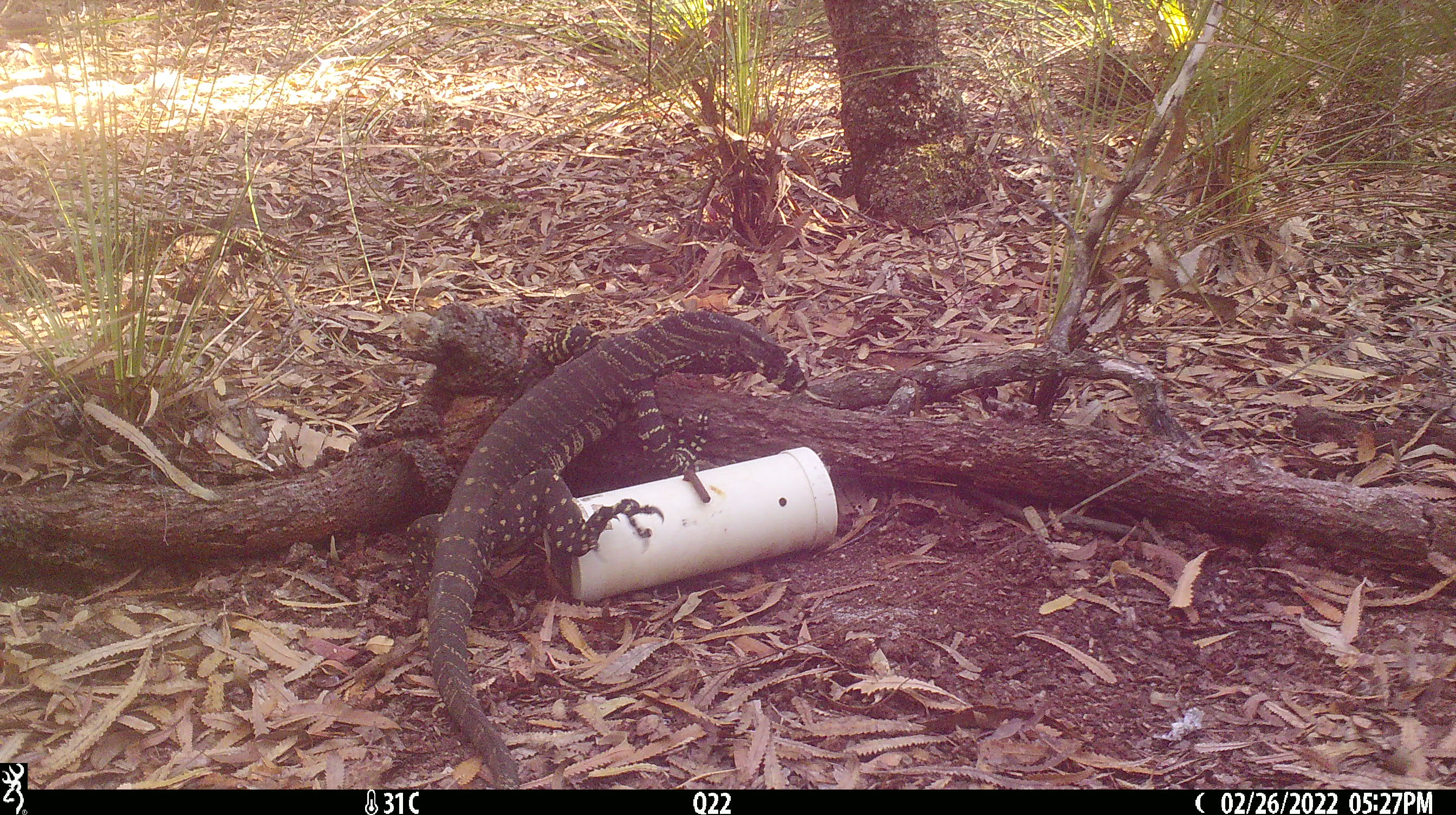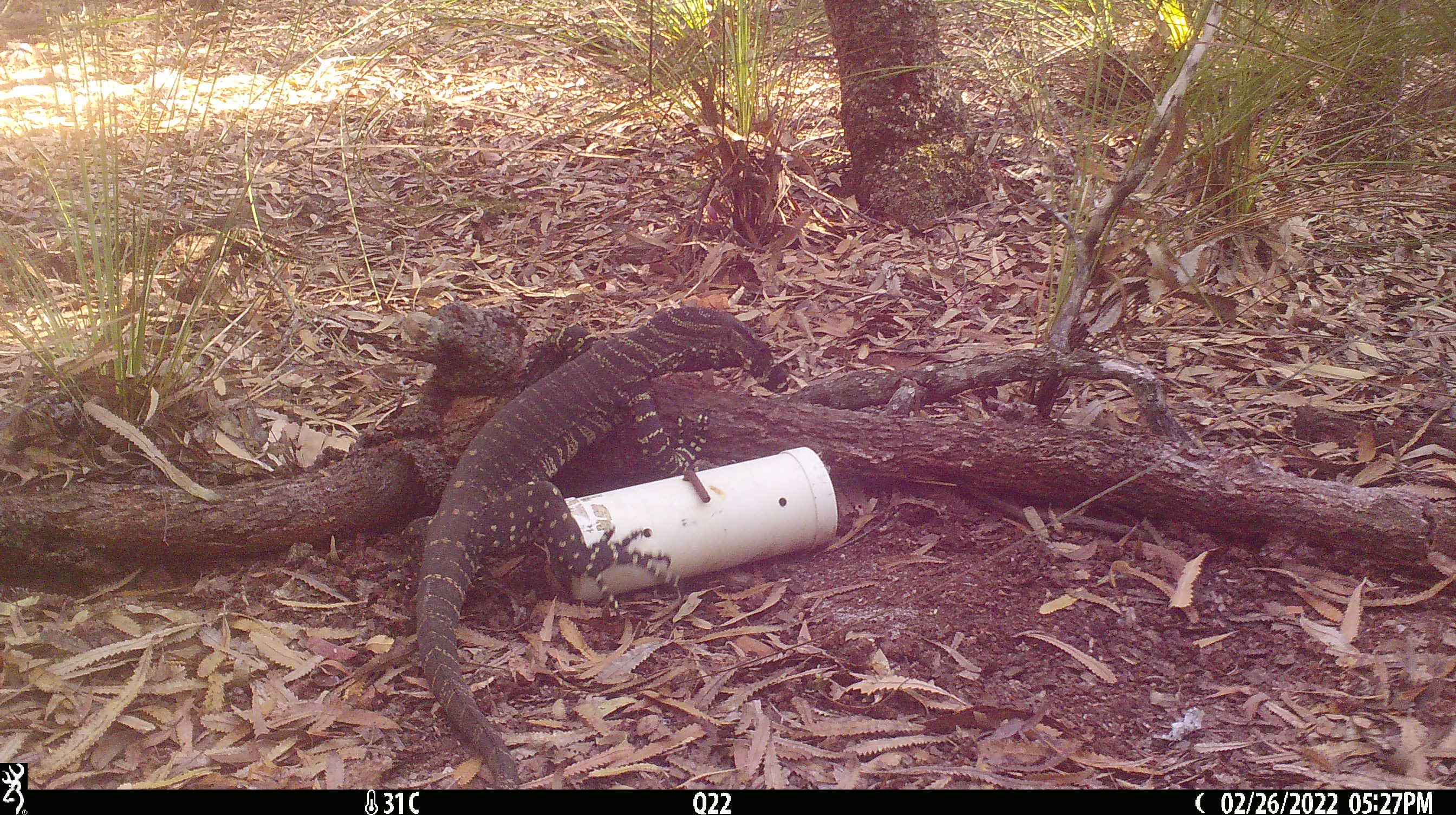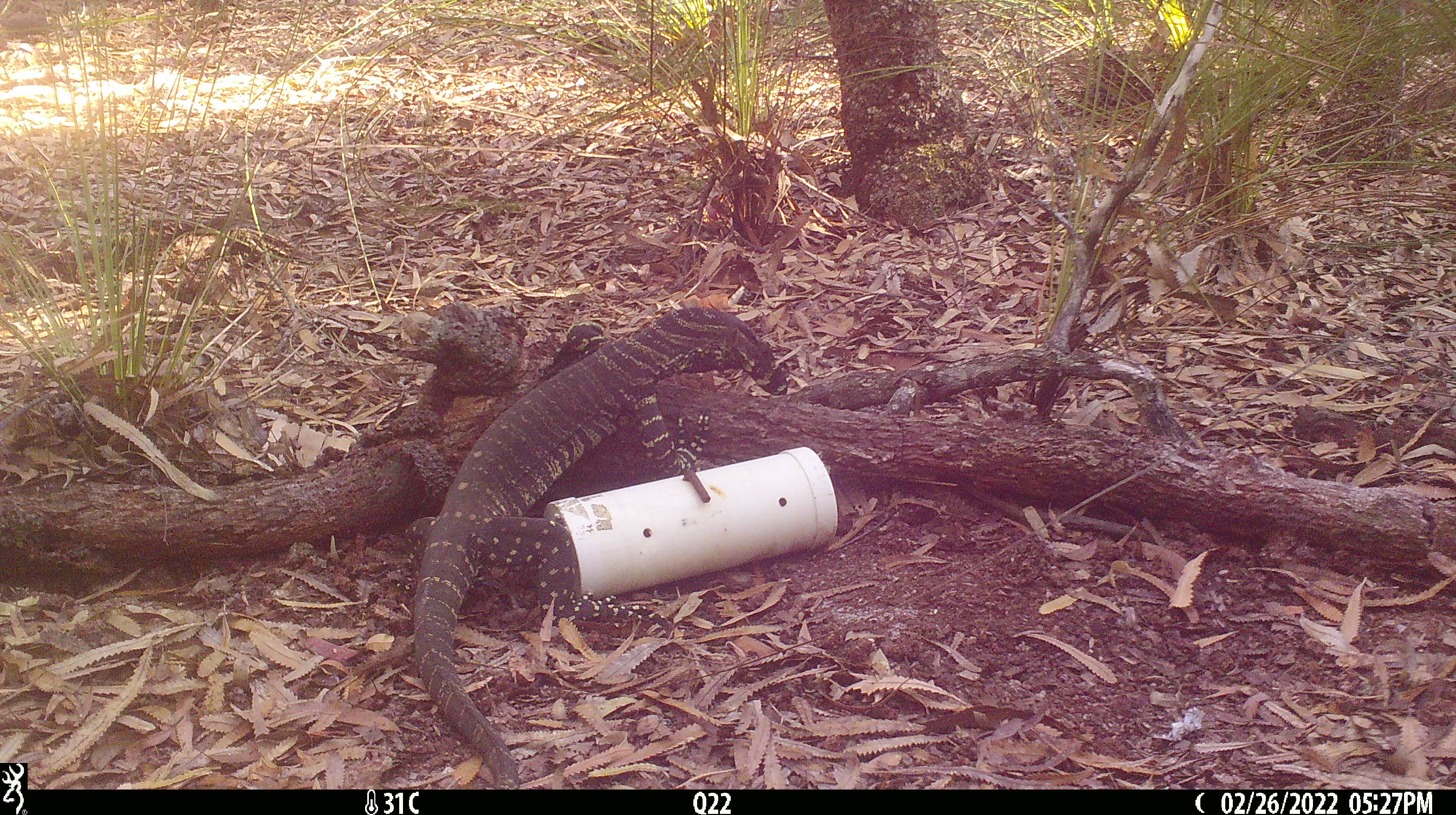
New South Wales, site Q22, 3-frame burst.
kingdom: Animalia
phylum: Chordata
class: Reptilia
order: Squamata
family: Varanidae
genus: Varanus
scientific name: Varanus varius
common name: lace monitor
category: goanna